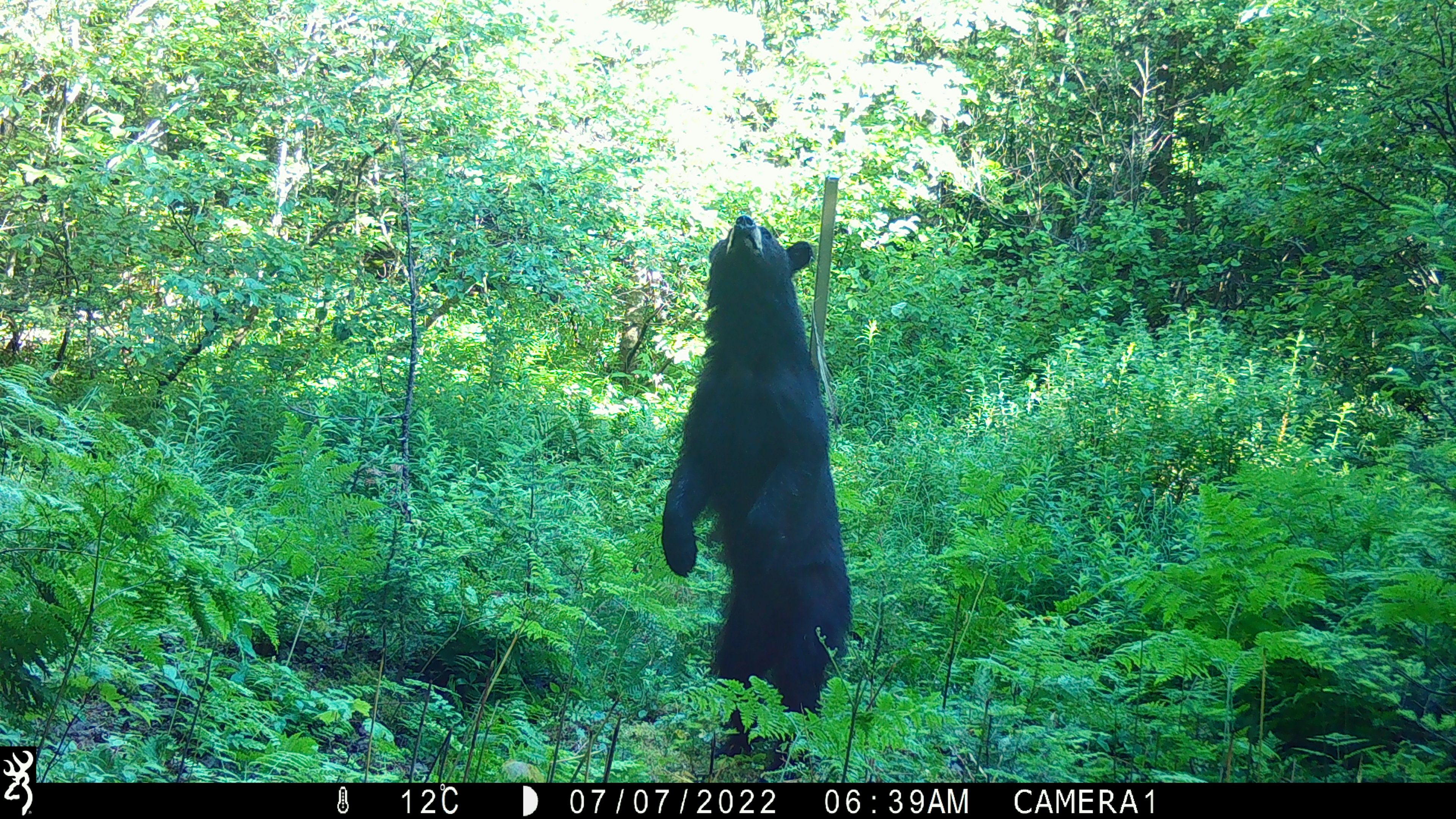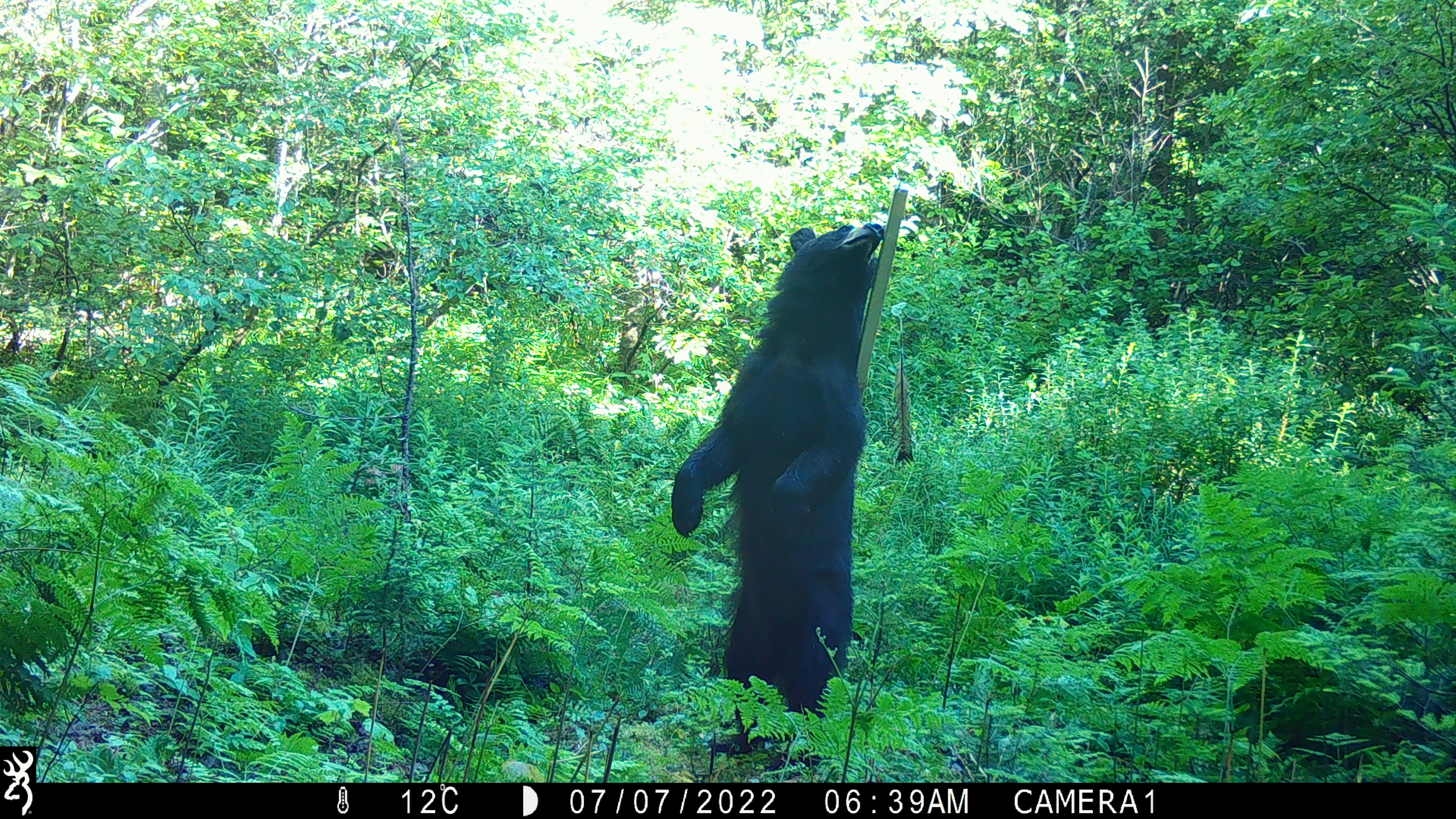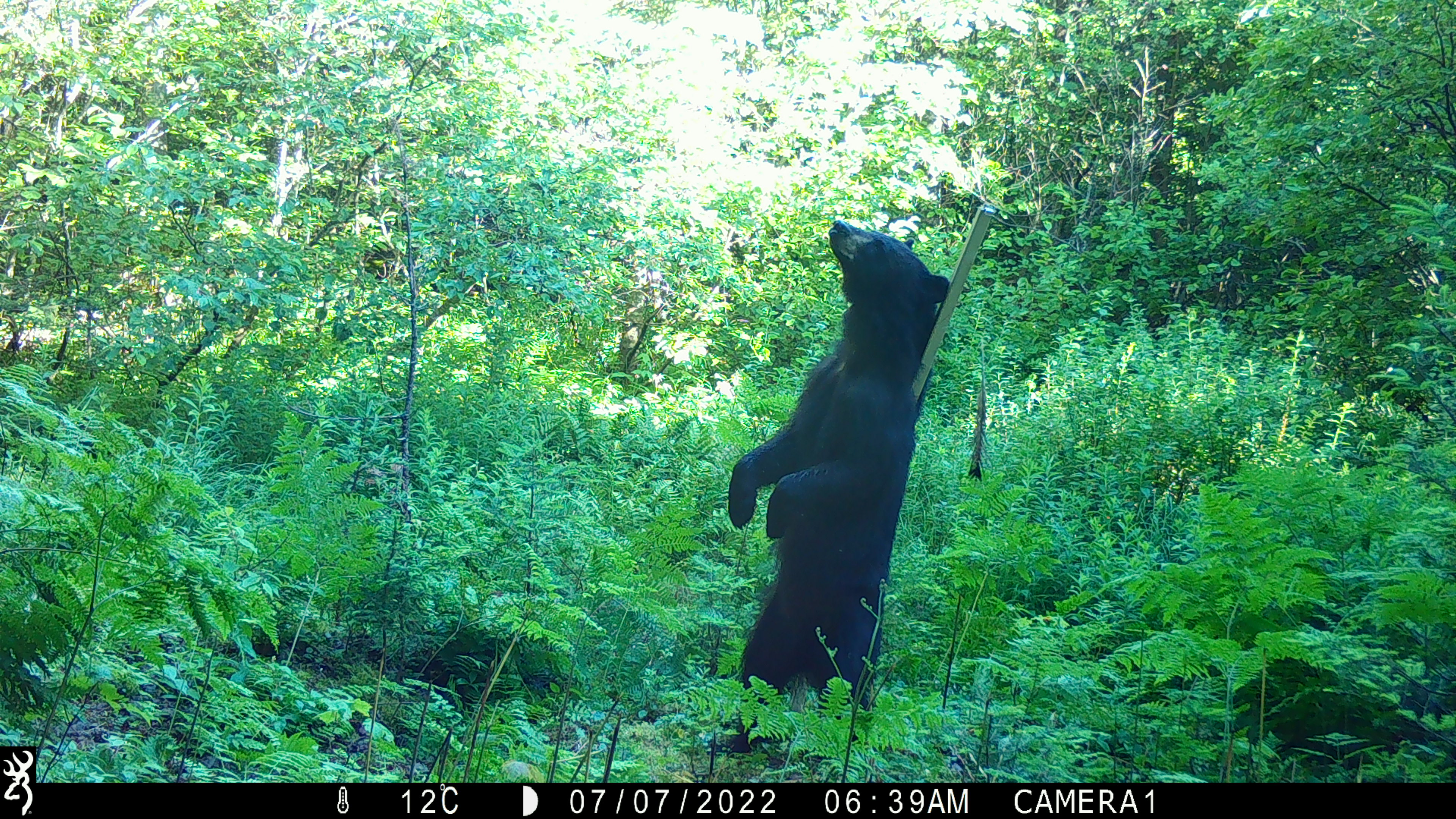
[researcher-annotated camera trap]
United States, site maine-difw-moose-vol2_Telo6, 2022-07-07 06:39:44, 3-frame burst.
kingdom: Animalia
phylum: Chordata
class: Mammalia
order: Carnivora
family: Ursidae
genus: Ursus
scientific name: Ursus americanus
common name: black bear